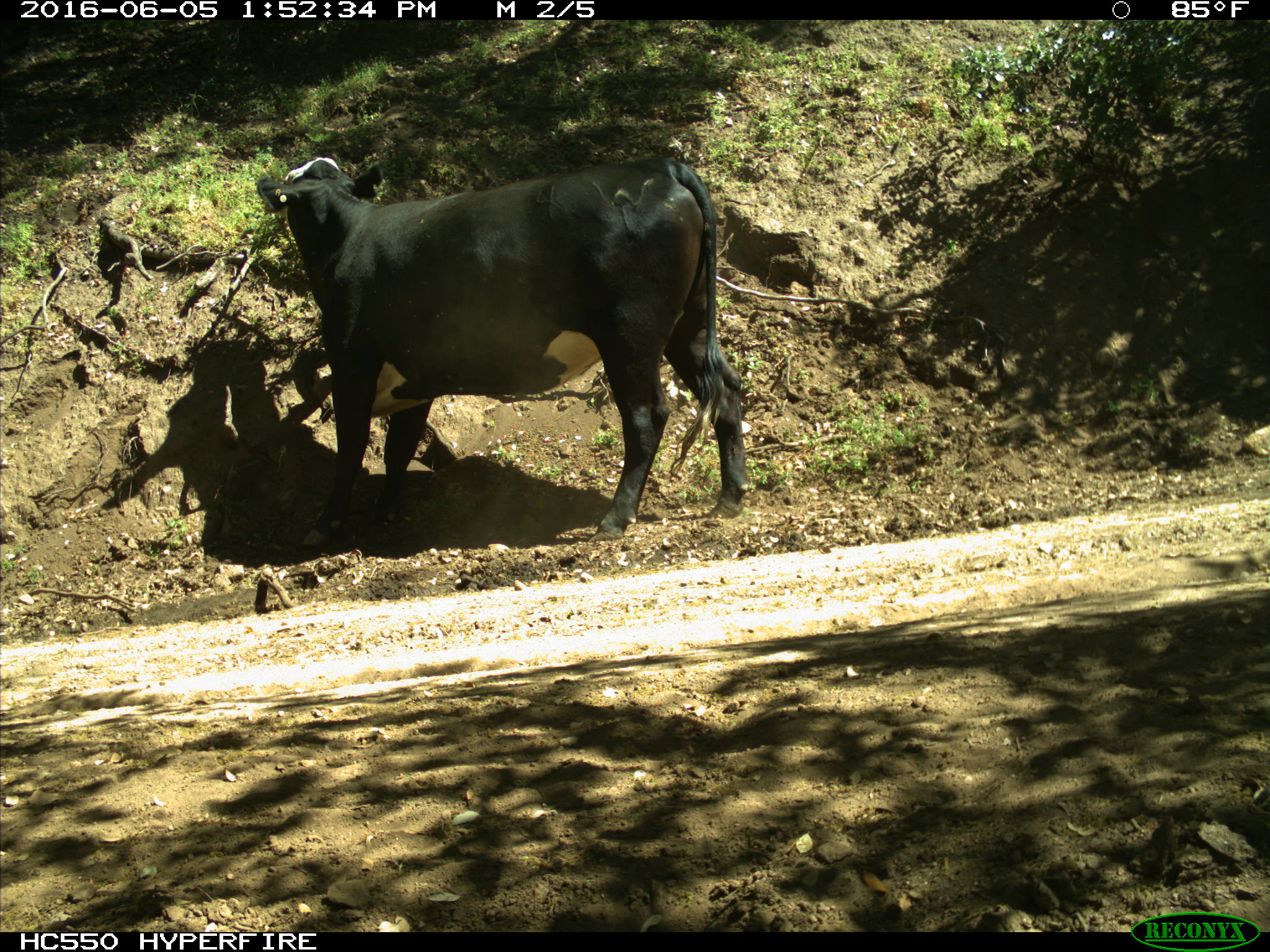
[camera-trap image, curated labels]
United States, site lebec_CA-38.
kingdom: Animalia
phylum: Chordata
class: Mammalia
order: Artiodactyla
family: Bovidae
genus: Bos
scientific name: Bos taurus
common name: domestic cow